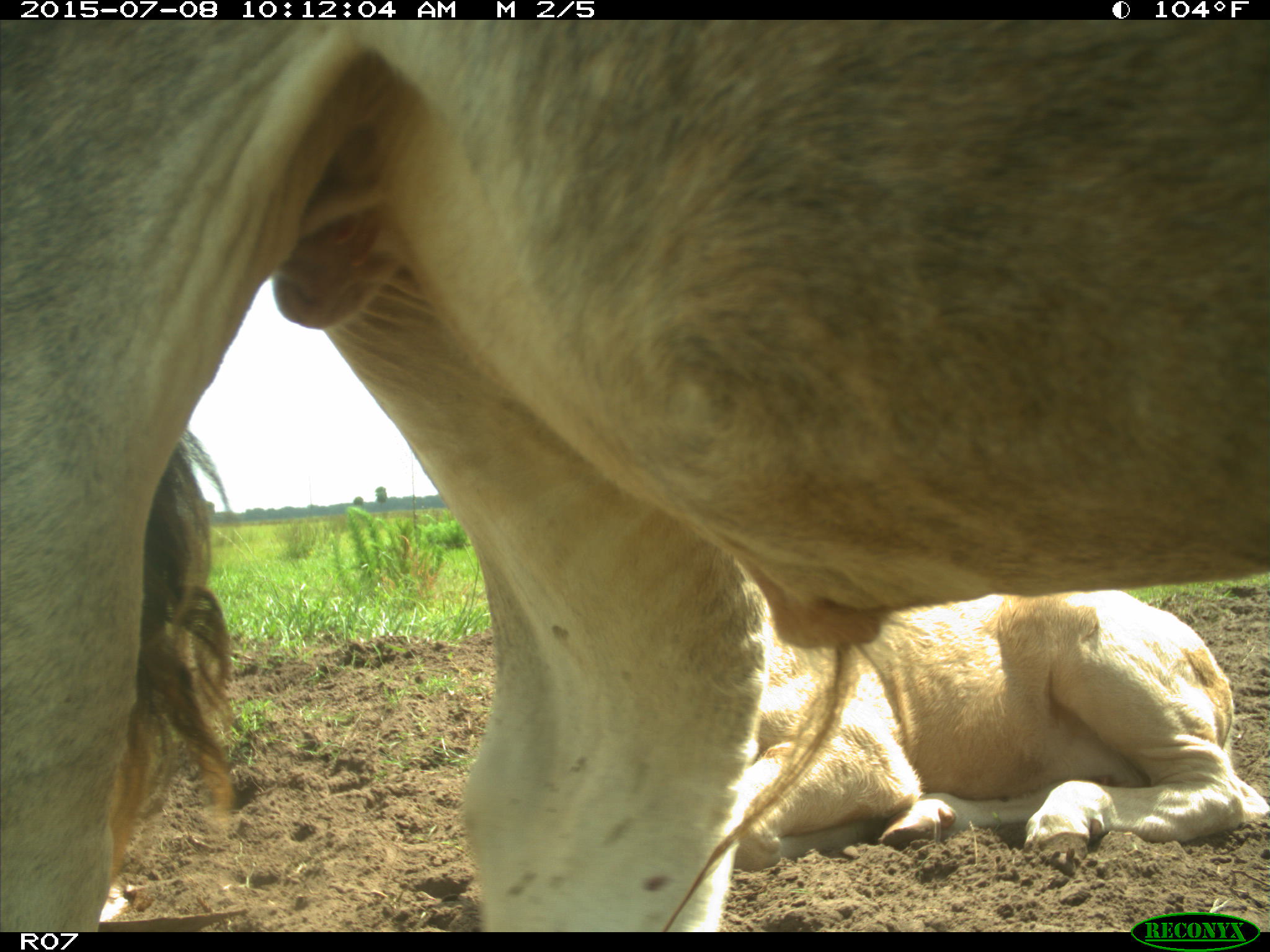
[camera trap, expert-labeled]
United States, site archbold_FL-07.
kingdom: Animalia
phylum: Chordata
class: Mammalia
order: Artiodactyla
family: Bovidae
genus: Bos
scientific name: Bos taurus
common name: domestic cow